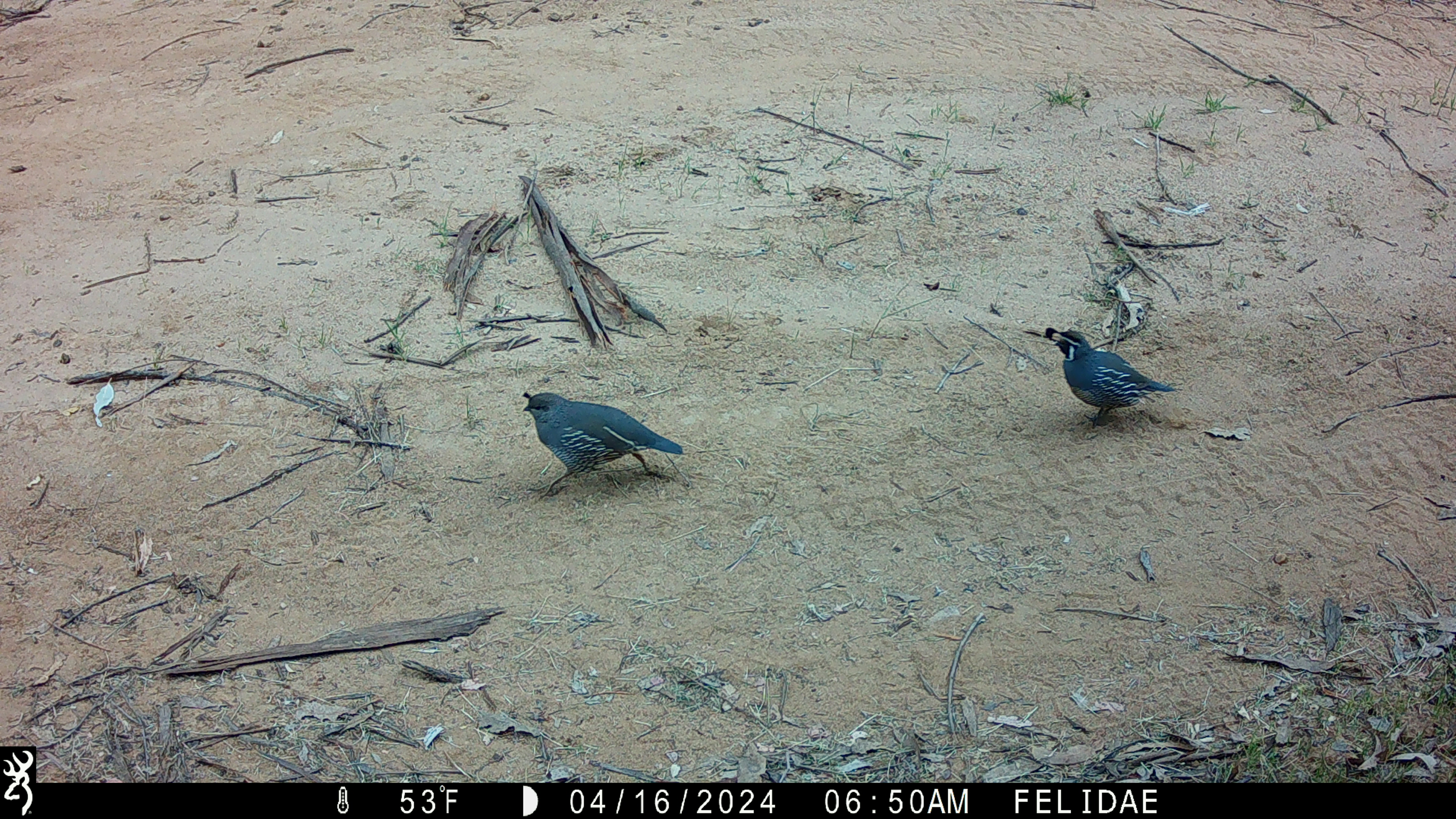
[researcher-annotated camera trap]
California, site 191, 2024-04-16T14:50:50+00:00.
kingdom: Animalia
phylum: Chordata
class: Aves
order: Galliformes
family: Odontophoridae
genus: Callipepla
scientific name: Callipepla californica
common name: california quail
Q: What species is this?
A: California quail (Callipepla californica).